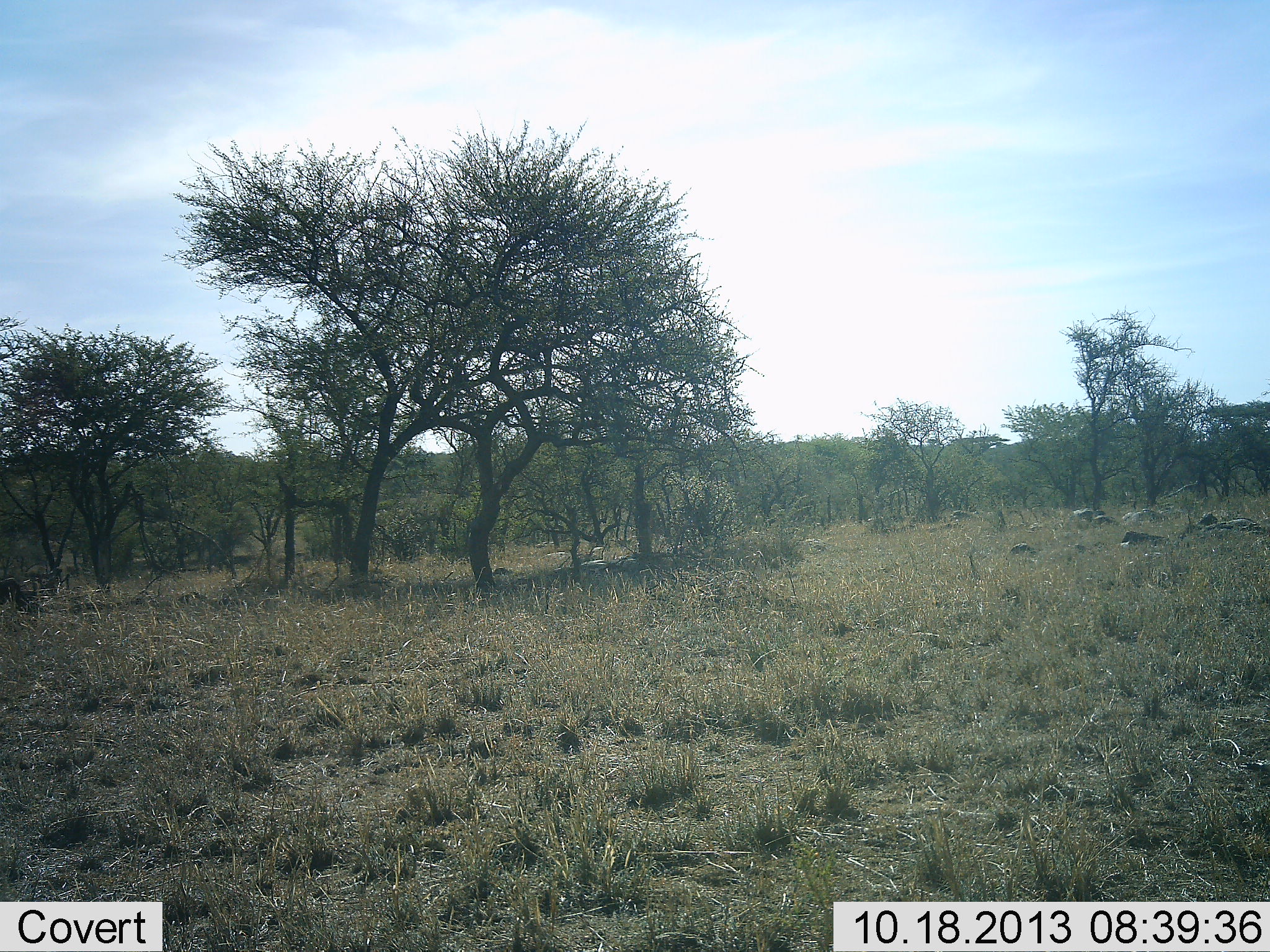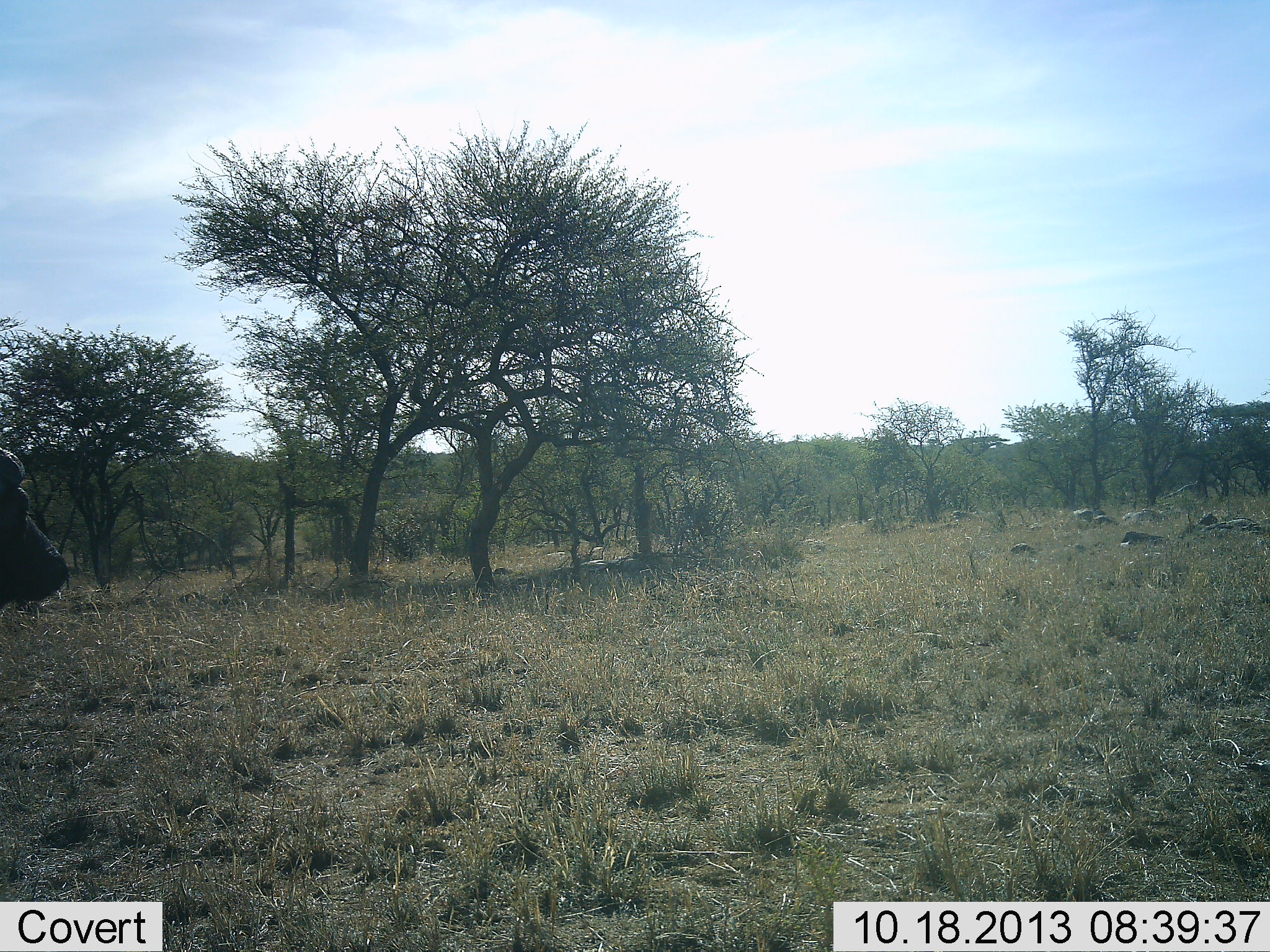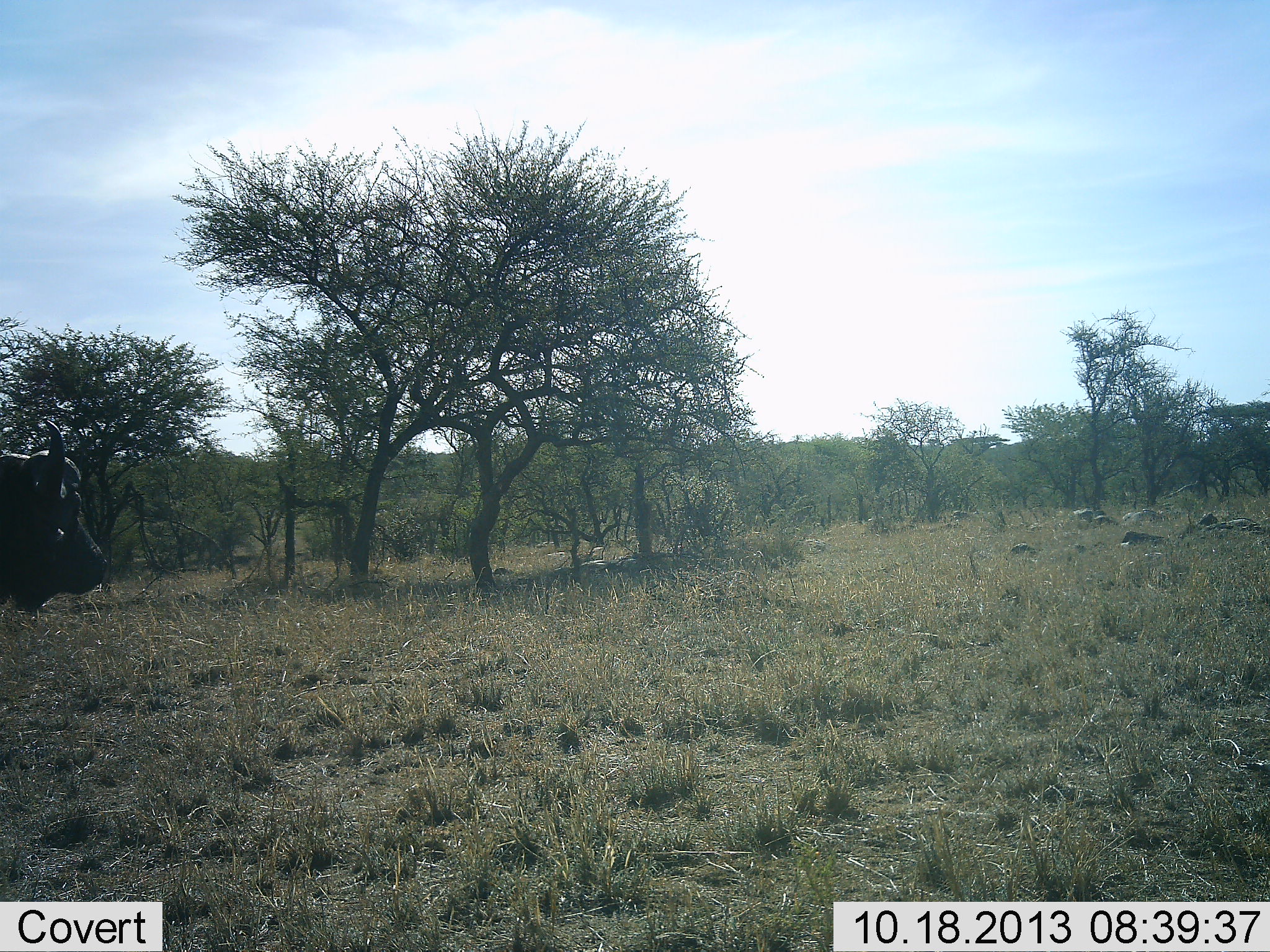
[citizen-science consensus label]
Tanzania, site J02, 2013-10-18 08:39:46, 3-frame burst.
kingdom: Animalia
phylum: Chordata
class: Mammalia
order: Artiodactyla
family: Bovidae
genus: Syncerus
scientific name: Syncerus caffer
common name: cape buffalo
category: buffalo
Buffalo (cape buffalo) (Syncerus caffer), count 1. Behavior (volunteer vote fractions): standing 19%, resting 0%, moving 88%, interacting 0%. Young present (vote fraction): 0%. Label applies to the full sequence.